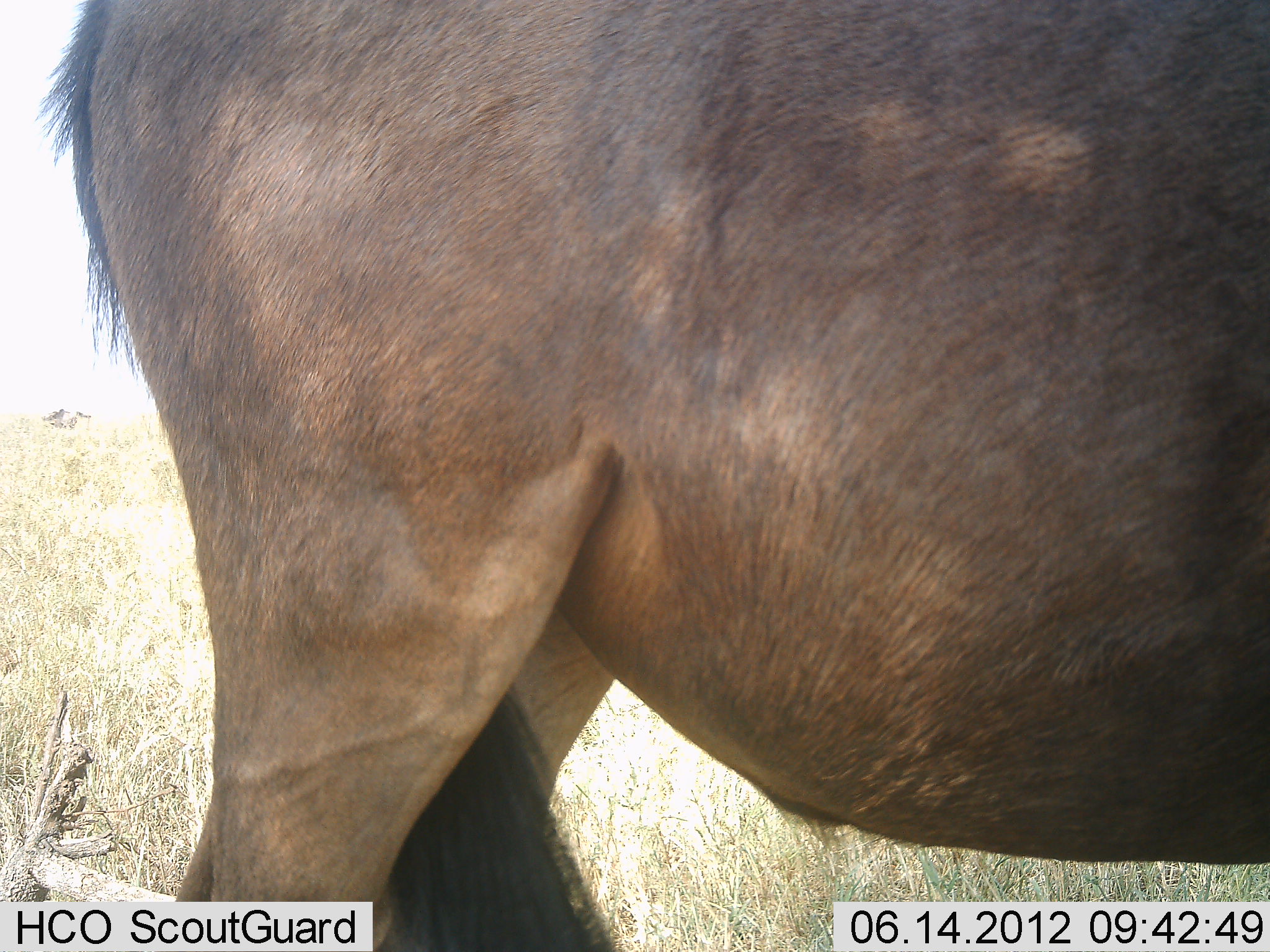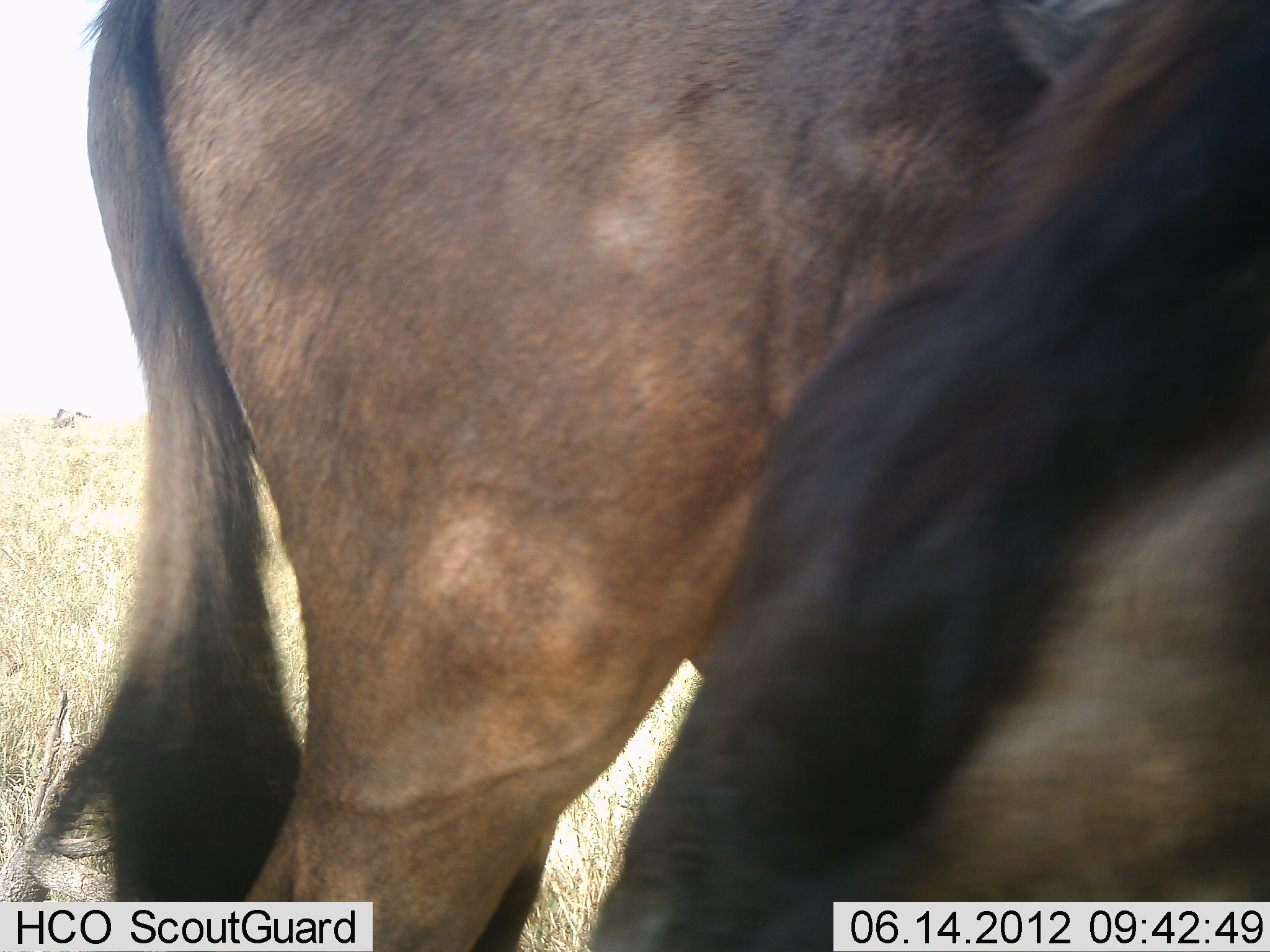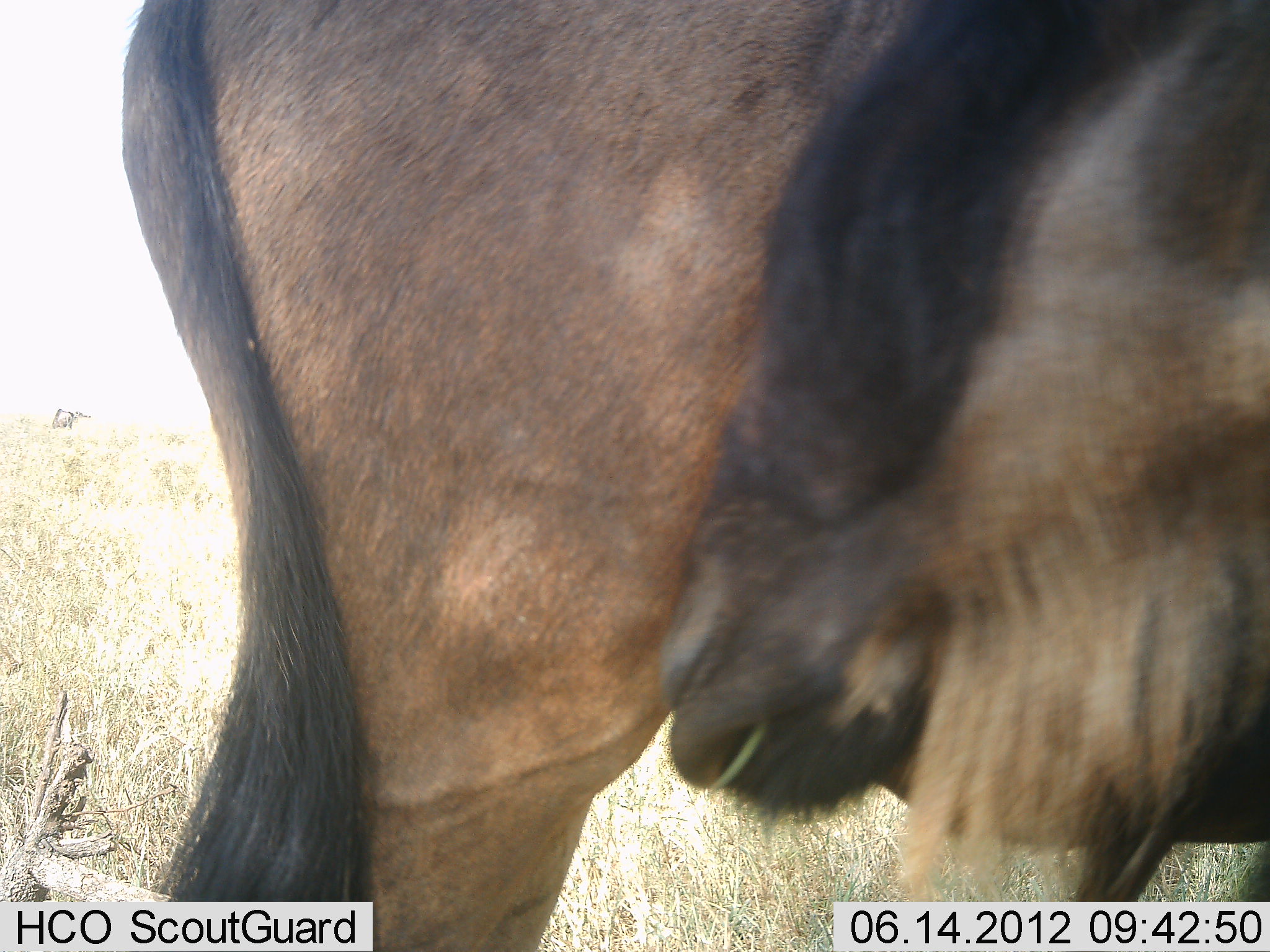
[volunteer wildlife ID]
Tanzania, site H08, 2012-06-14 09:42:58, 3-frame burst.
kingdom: Animalia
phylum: Chordata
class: Mammalia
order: Artiodactyla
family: Bovidae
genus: Connochaetes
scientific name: Connochaetes taurinus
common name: blue wildebeest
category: wildebeest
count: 2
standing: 60%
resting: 0%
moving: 20%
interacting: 10%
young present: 10%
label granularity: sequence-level